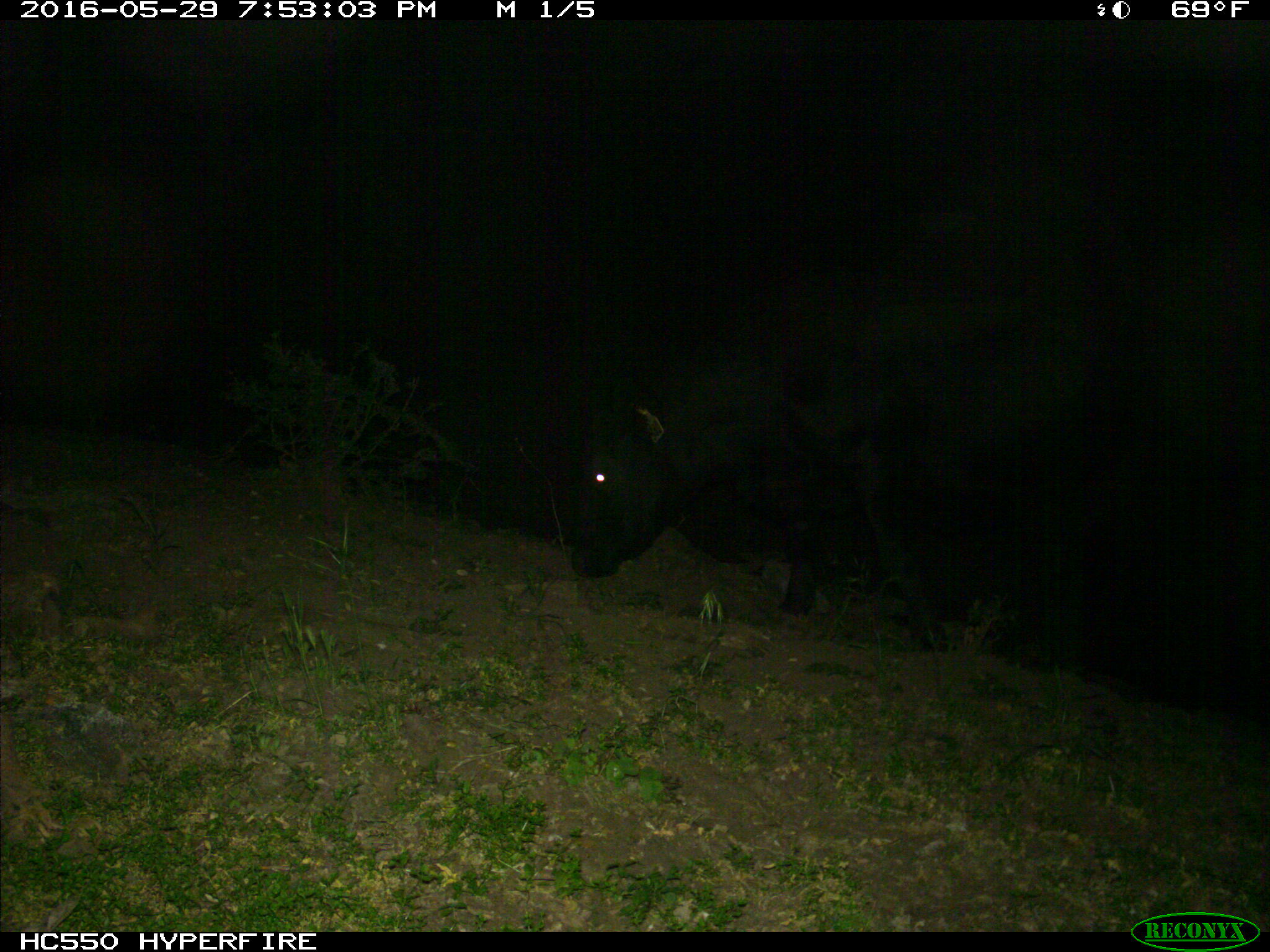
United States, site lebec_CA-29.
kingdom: Animalia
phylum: Chordata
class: Mammalia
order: Artiodactyla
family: Bovidae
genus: Bos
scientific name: Bos taurus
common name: domestic cow